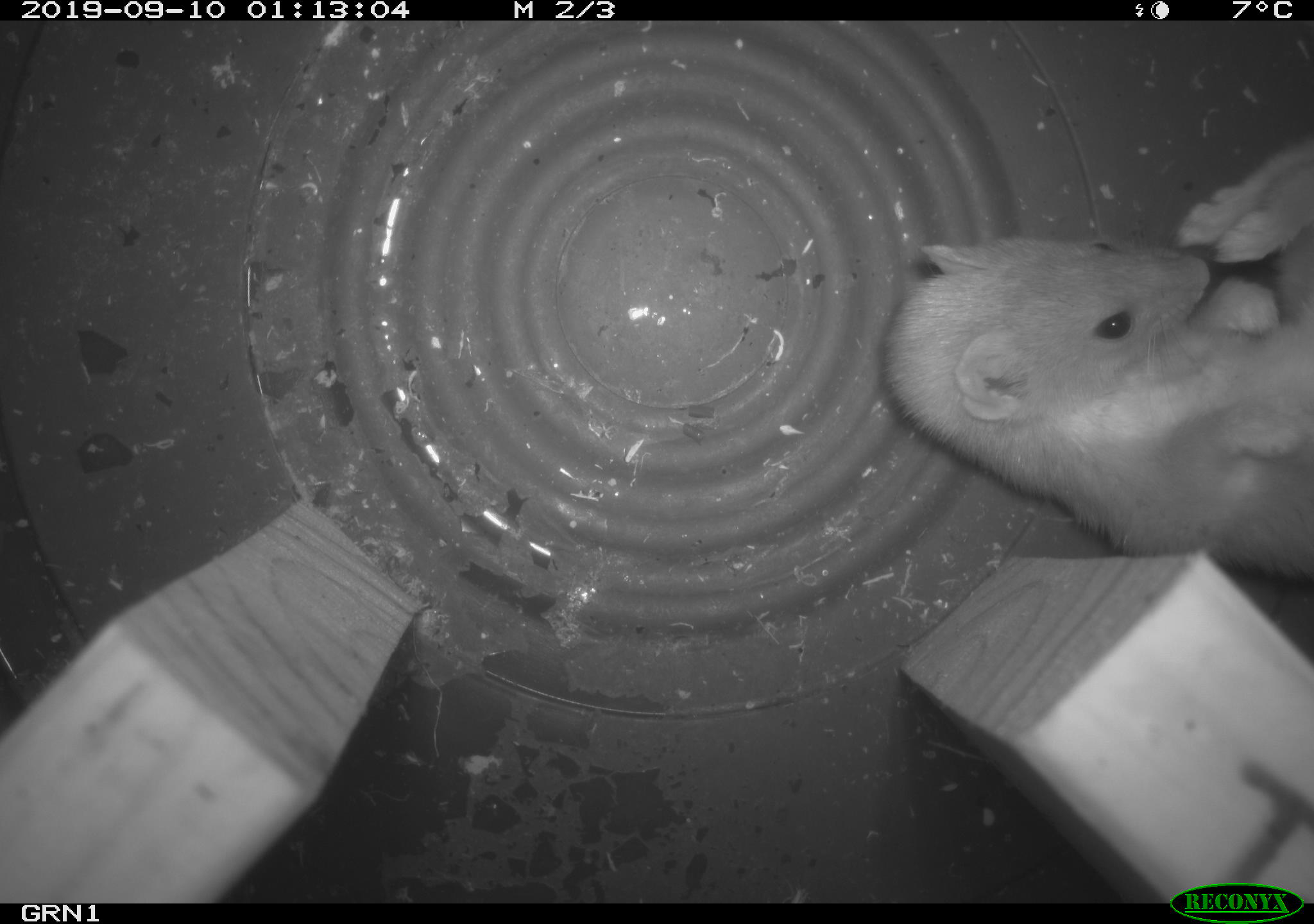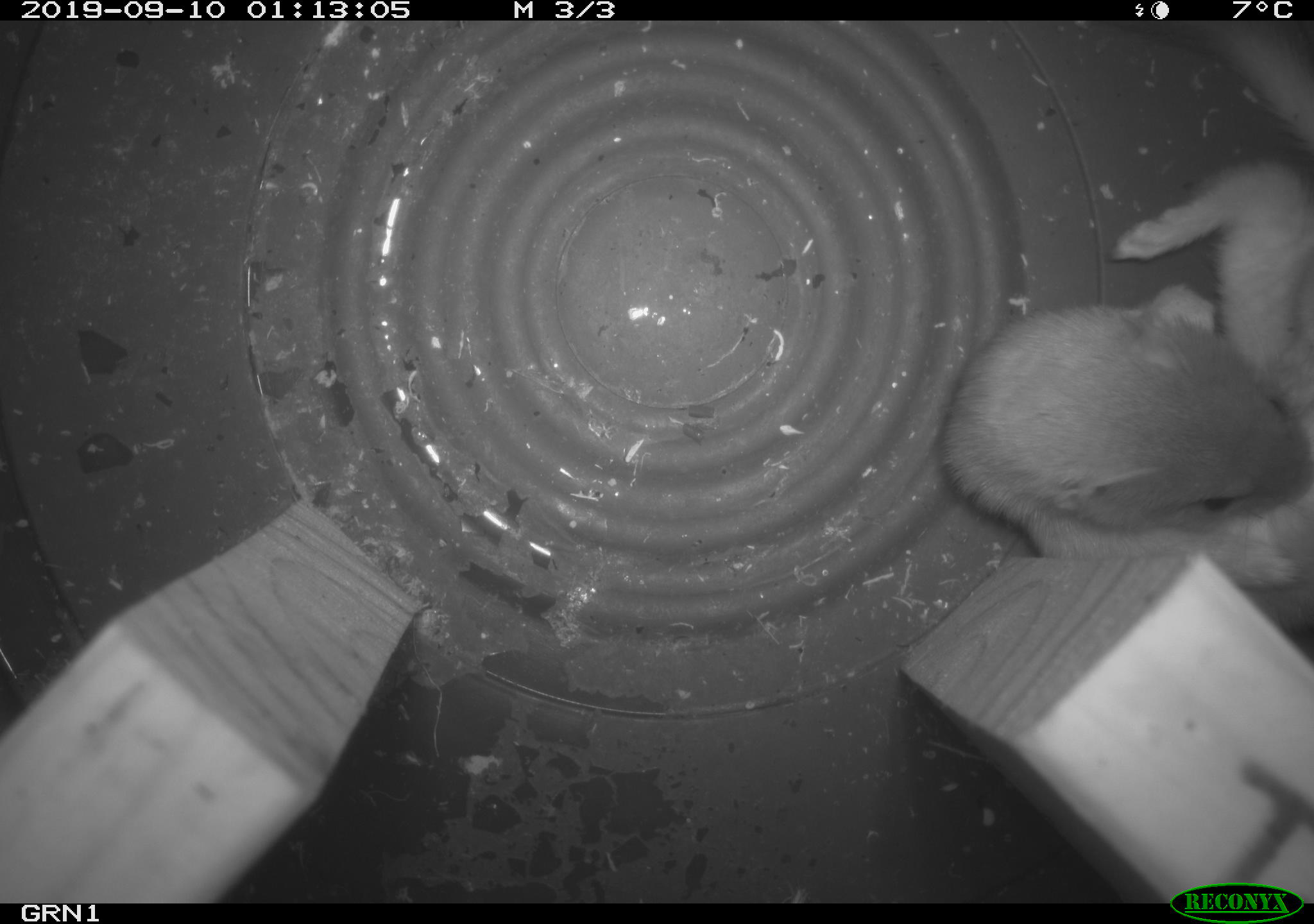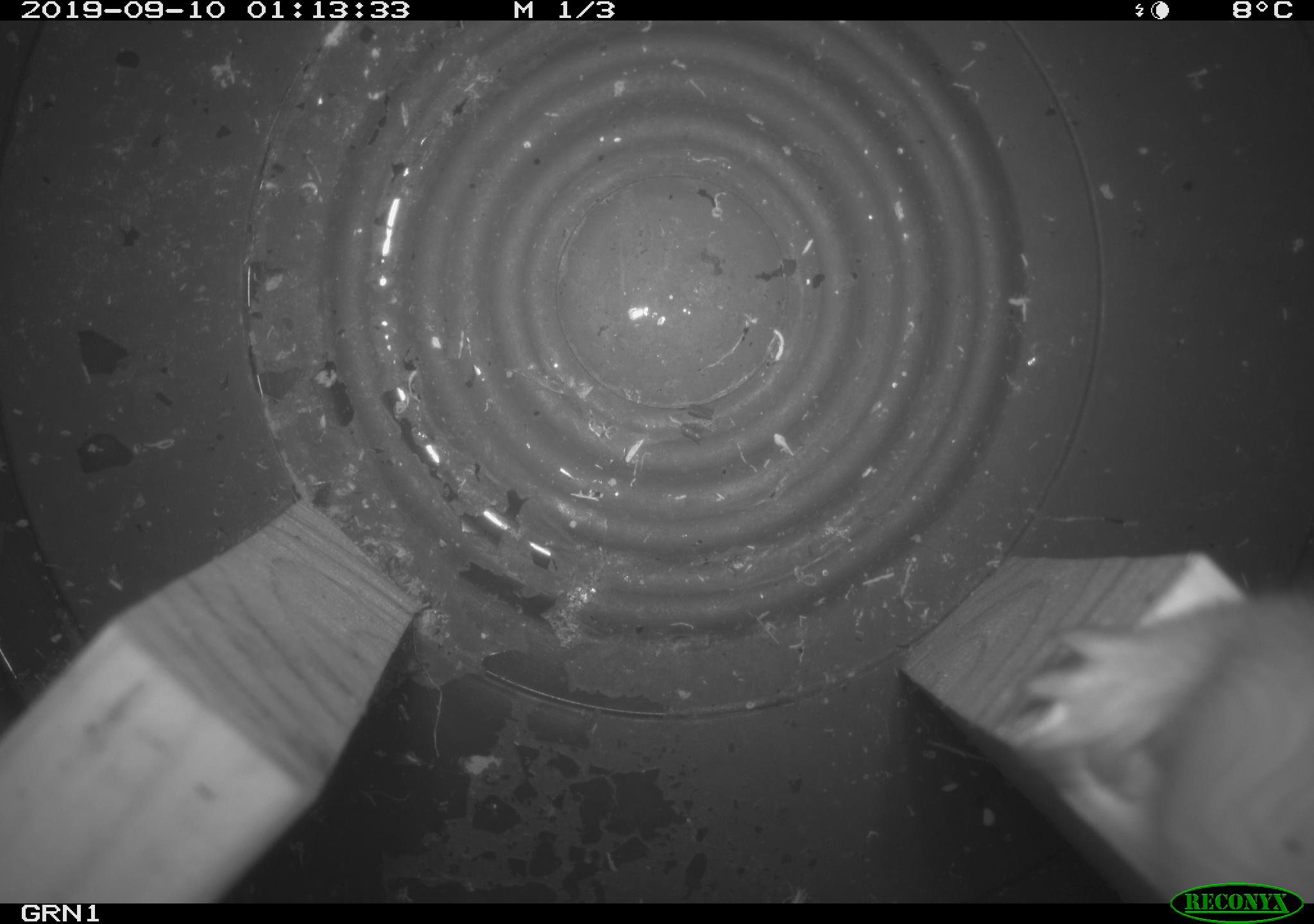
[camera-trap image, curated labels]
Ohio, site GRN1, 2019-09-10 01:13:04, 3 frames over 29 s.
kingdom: Animalia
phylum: Chordata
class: Mammalia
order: Carnivora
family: Mustelidae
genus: Neogale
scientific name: Neogale frenata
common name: long-tailed weasel